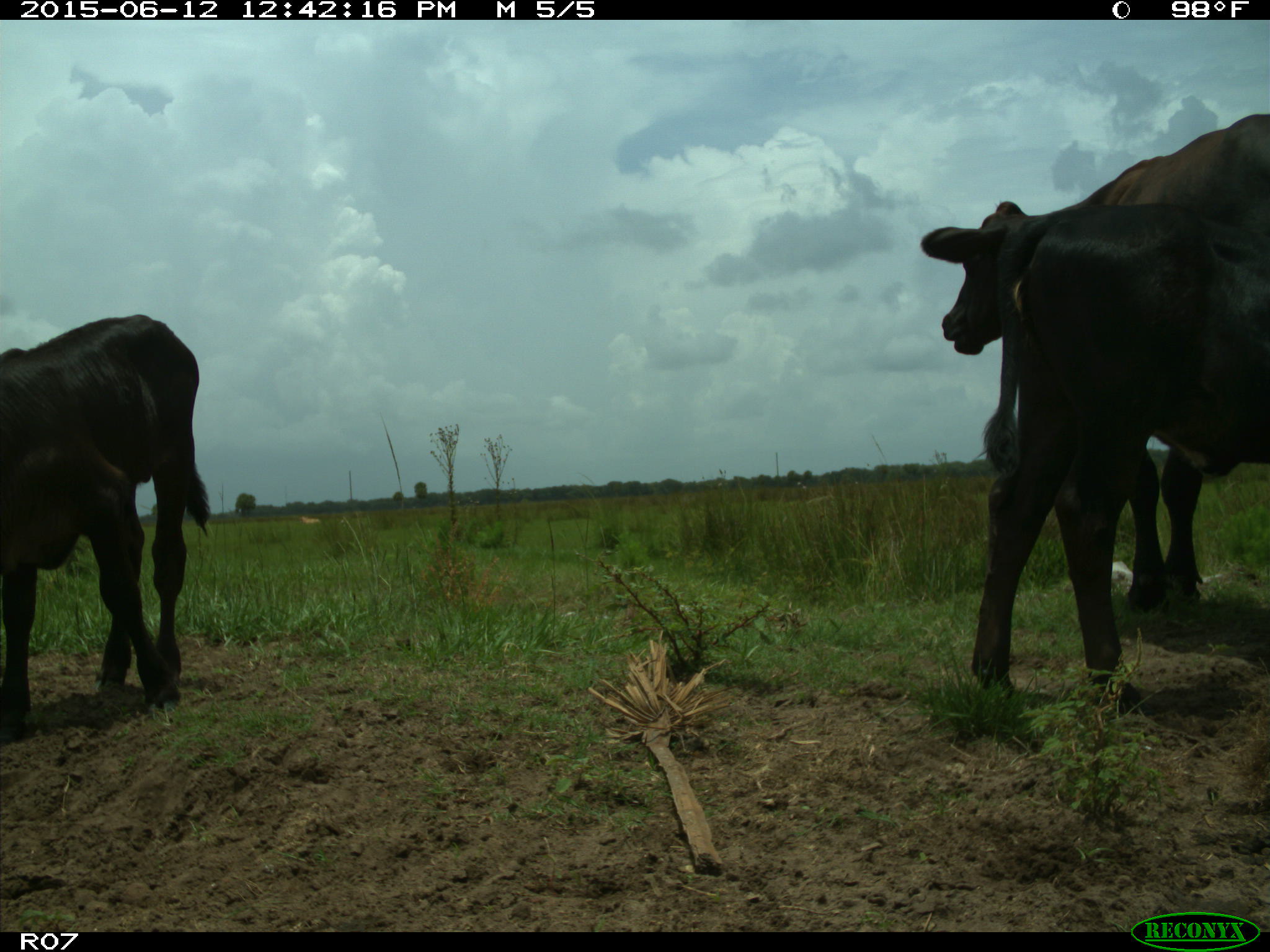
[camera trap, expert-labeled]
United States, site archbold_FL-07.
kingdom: Animalia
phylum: Chordata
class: Mammalia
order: Artiodactyla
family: Bovidae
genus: Bos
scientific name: Bos taurus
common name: domestic cow